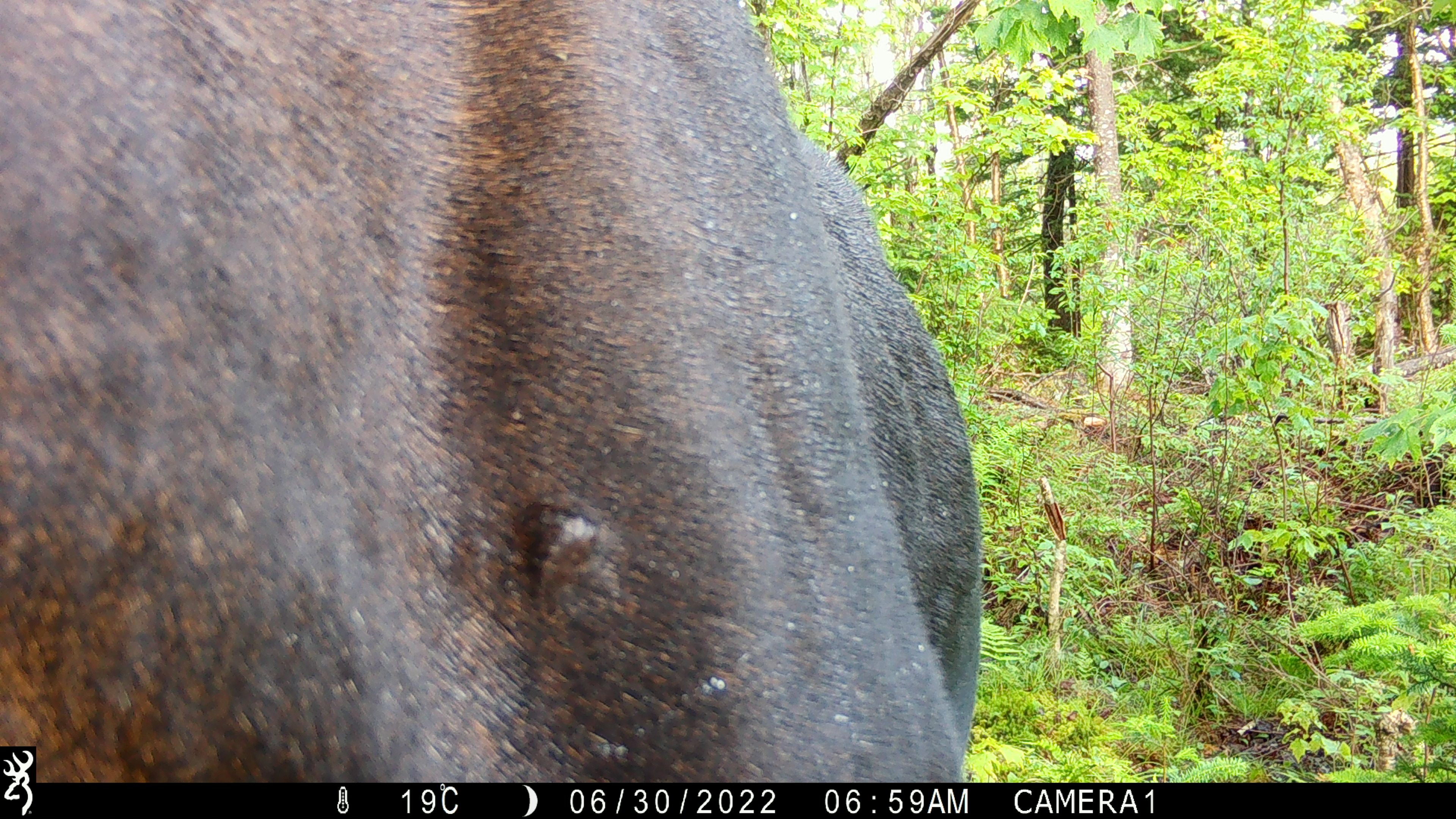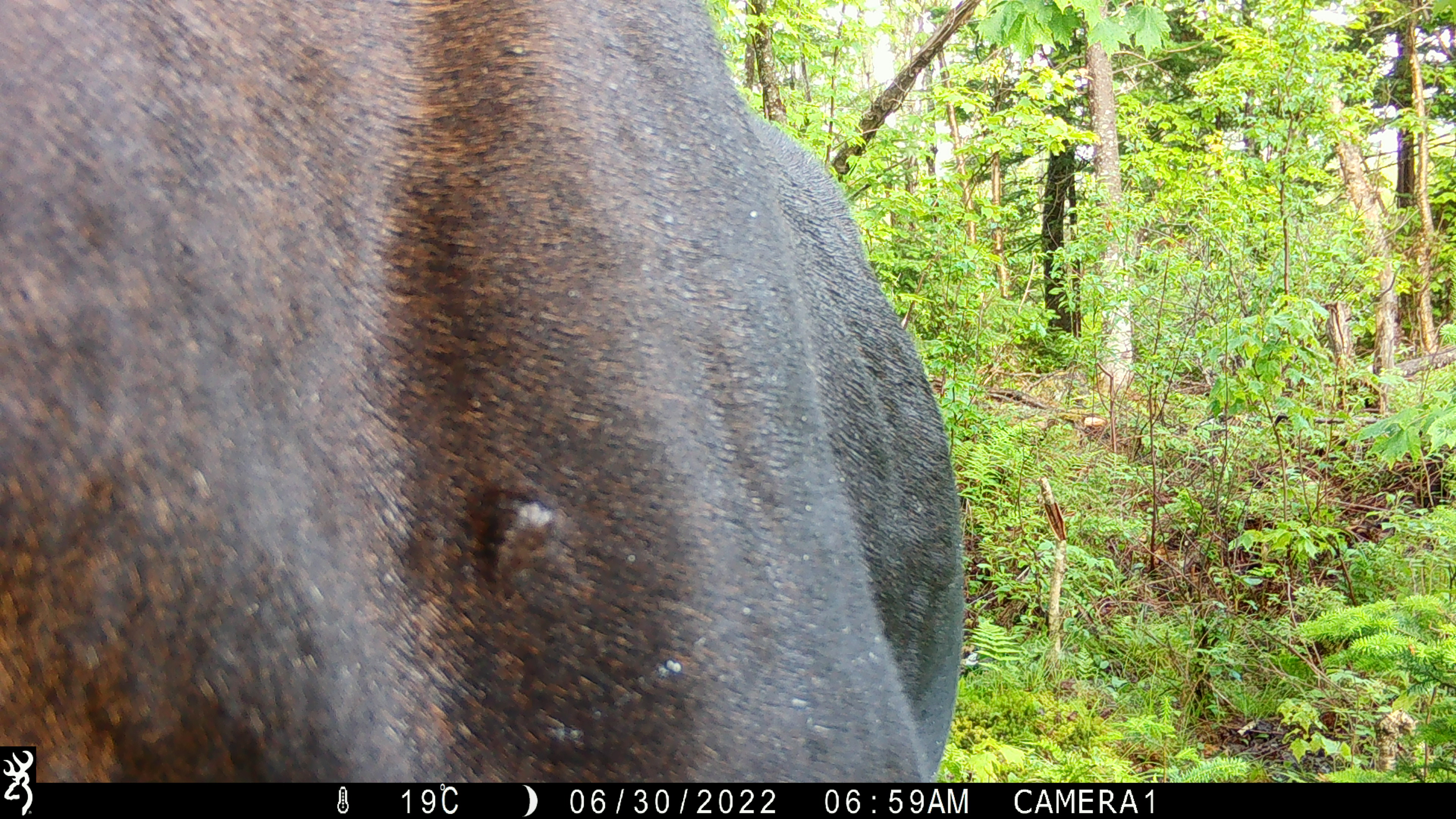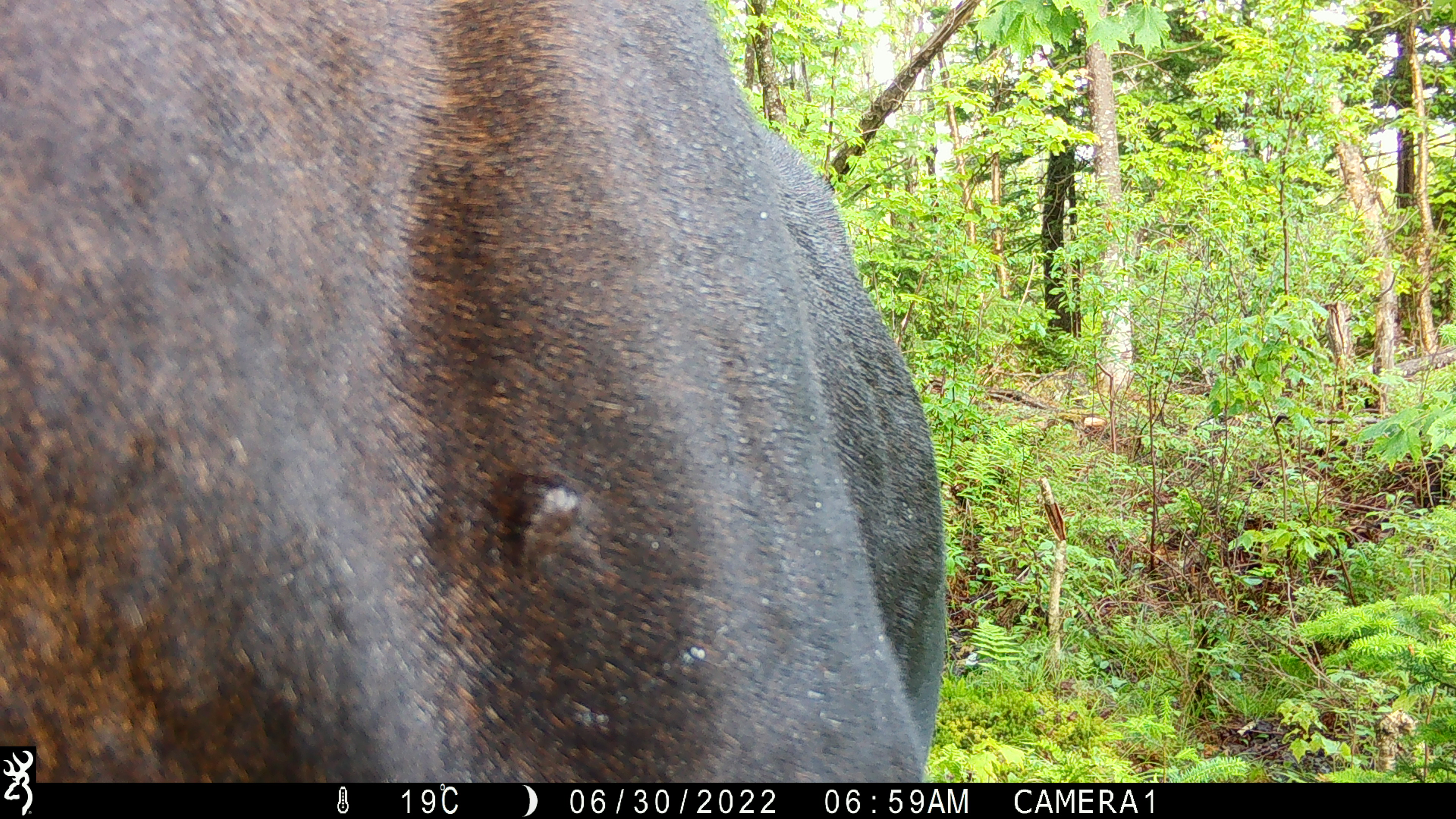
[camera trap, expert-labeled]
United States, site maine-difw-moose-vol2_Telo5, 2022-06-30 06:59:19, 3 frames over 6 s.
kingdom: Animalia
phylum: Chordata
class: Mammalia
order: Artiodactyla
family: Cervidae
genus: Alces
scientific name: Alces alces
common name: moose